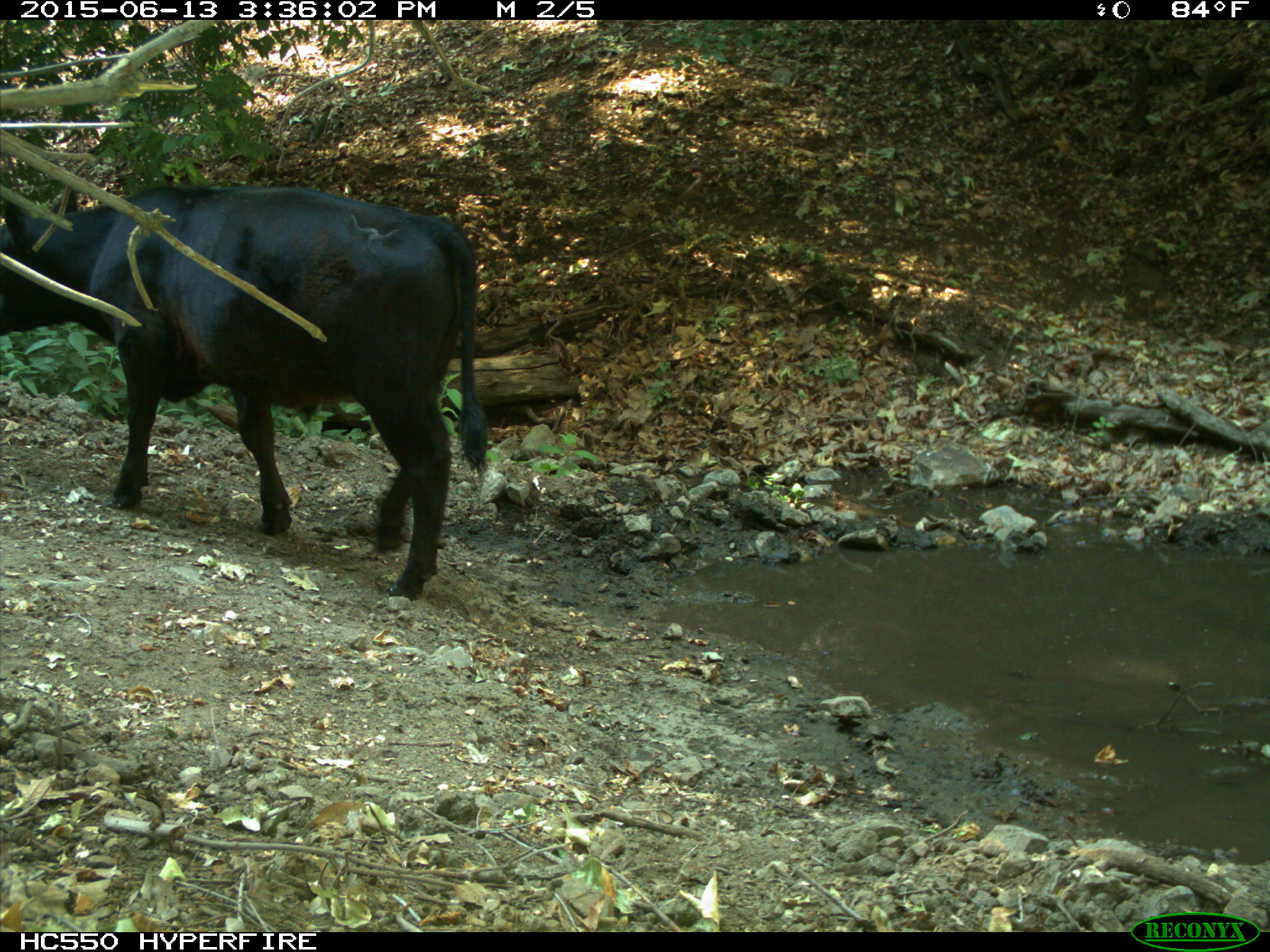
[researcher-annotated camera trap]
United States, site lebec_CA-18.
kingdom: Animalia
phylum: Chordata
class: Mammalia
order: Artiodactyla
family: Bovidae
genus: Bos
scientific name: Bos taurus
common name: domestic cow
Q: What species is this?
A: Bos taurus (domestic cow).